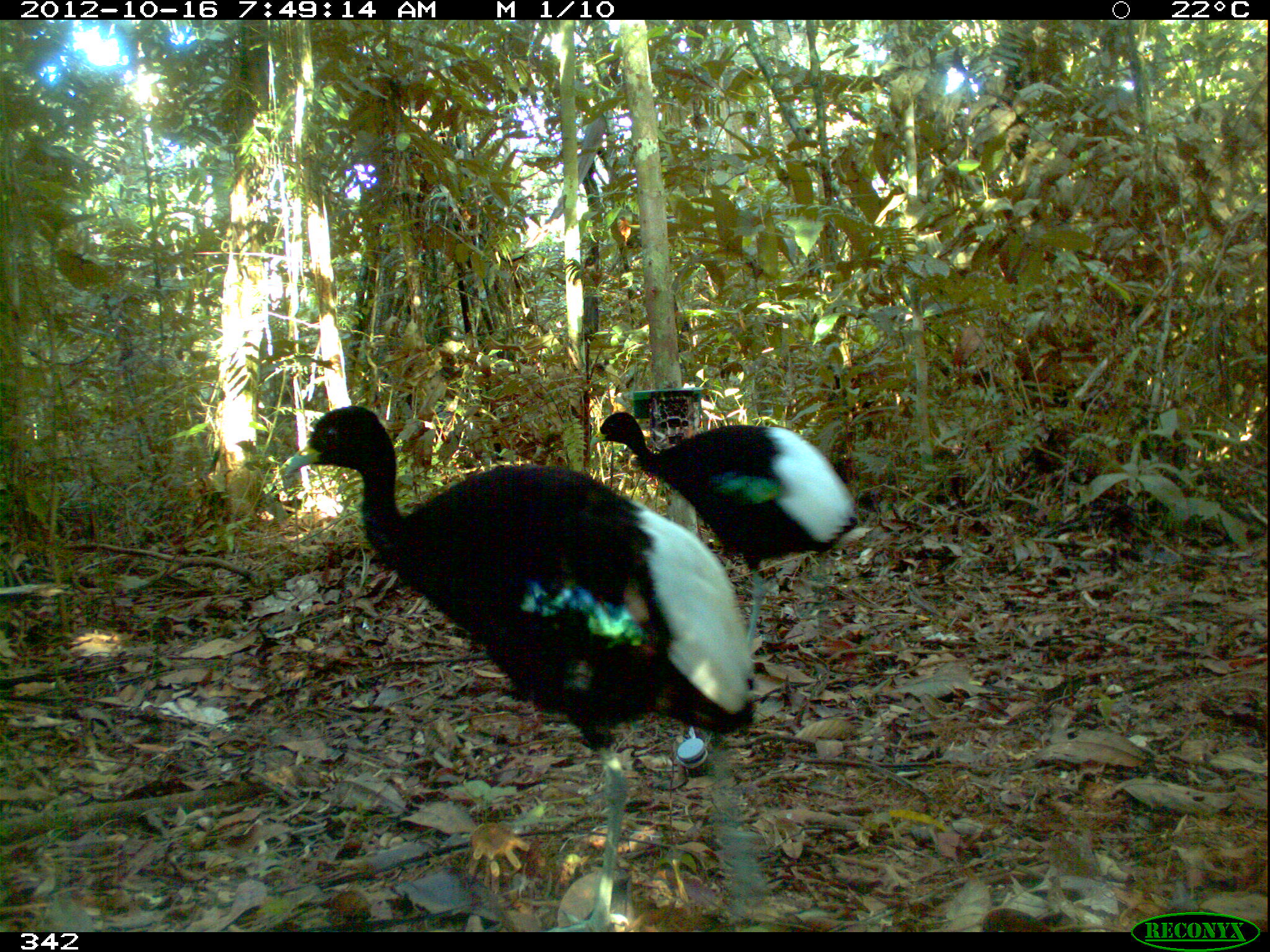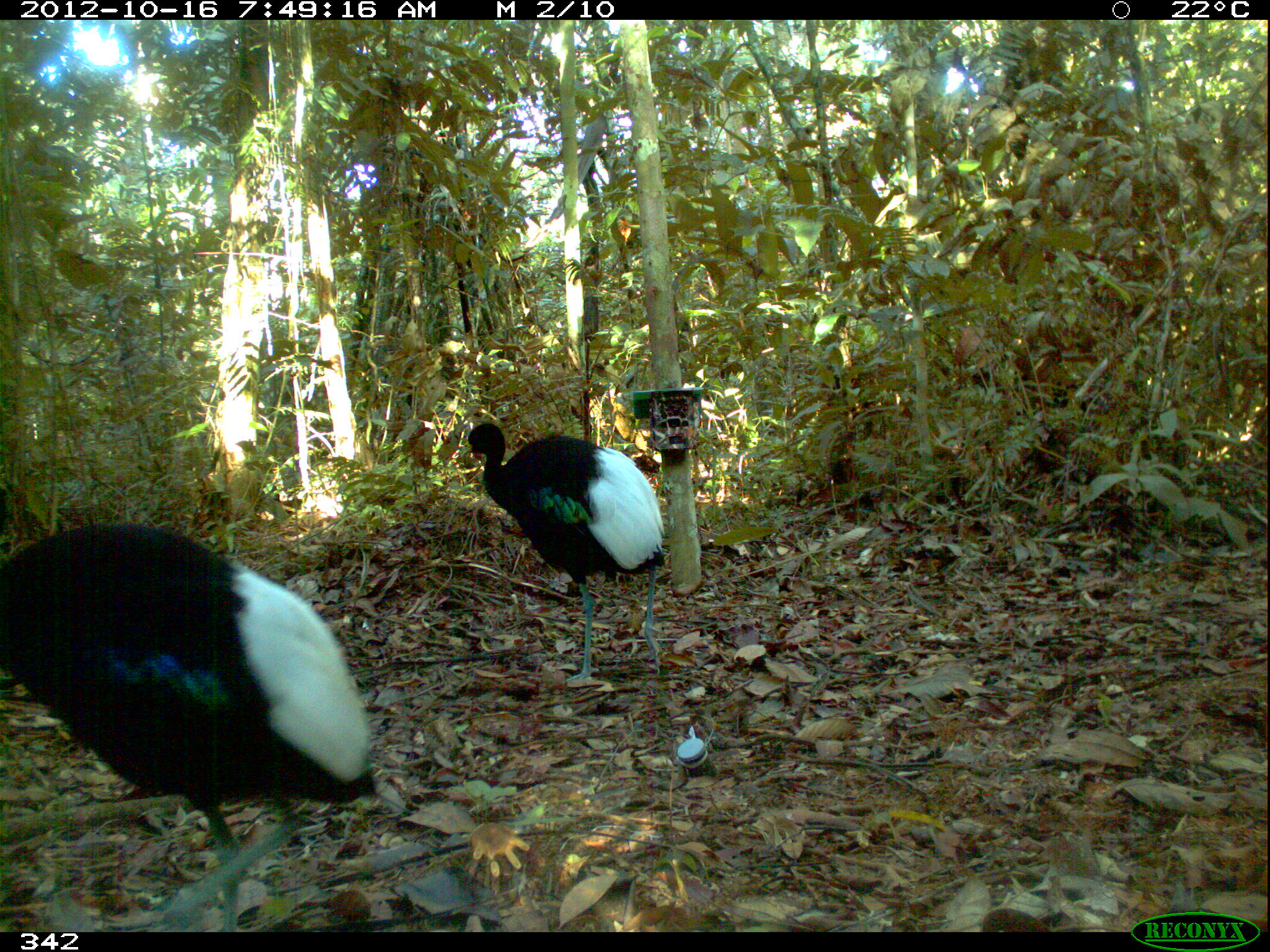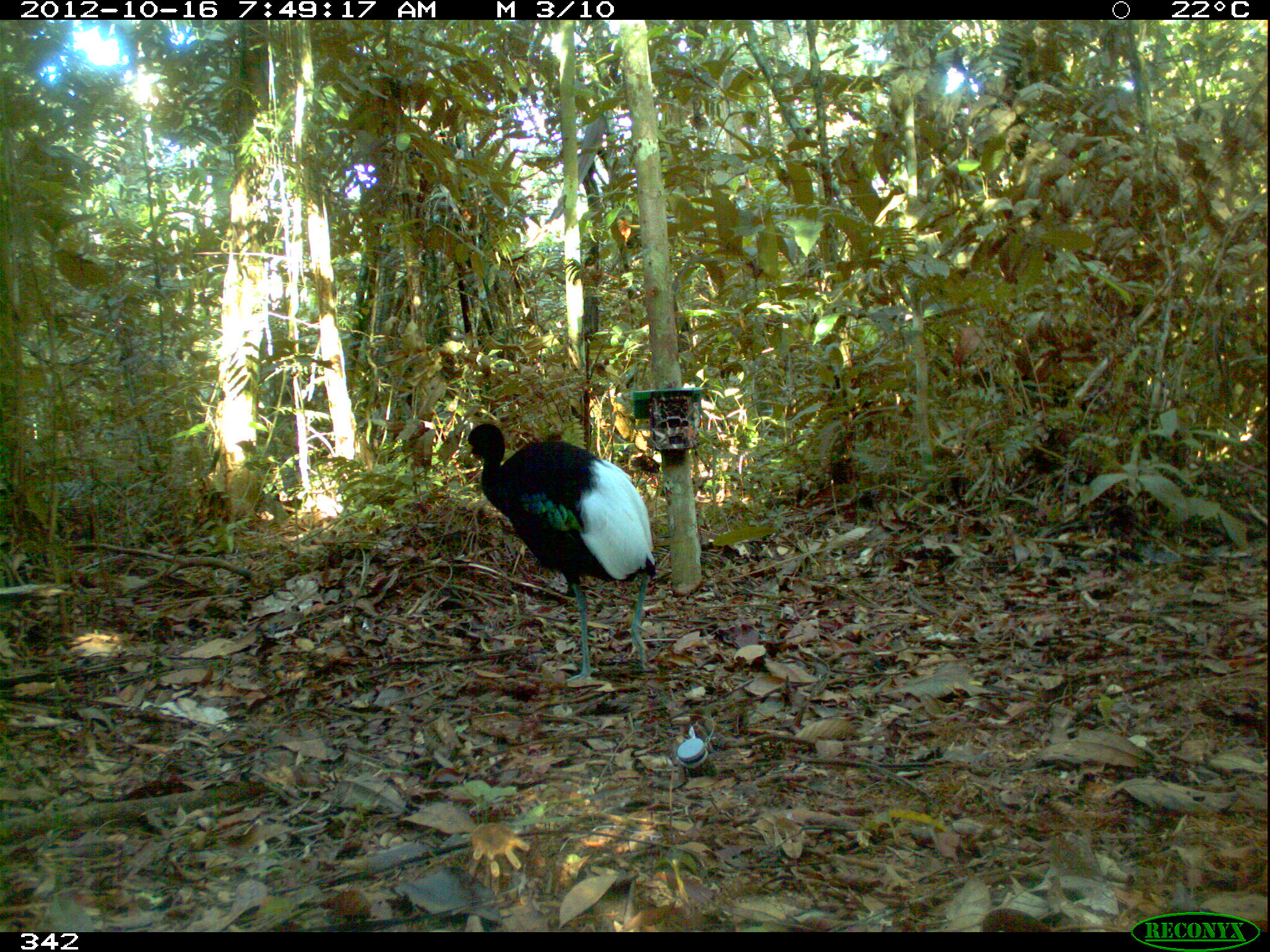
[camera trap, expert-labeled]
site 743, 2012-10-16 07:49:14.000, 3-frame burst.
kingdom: Animalia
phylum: Chordata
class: Aves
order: Gruiformes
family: Psophiidae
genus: Psophia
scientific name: Psophia leucoptera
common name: pale-winged trumpeter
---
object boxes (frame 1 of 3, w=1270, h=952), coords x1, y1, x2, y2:
psophia leucoptera: 279, 403, 757, 929; 587, 410, 856, 651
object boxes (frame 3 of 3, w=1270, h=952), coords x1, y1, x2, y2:
psophia leucoptera: 463, 421, 657, 681